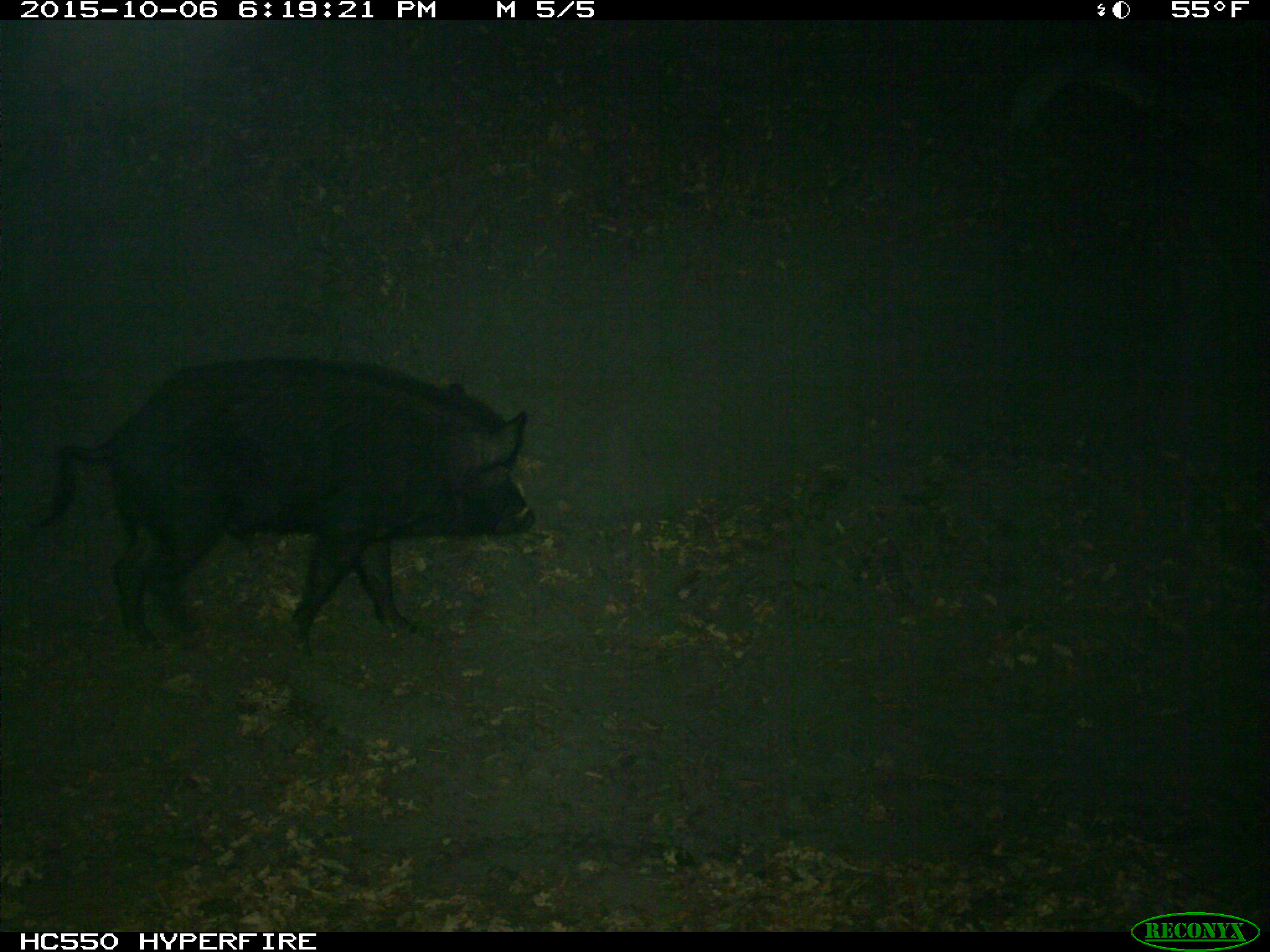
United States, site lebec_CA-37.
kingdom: Animalia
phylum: Chordata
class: Mammalia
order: Artiodactyla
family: Suidae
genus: Sus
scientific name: Sus scrofa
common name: wild boar